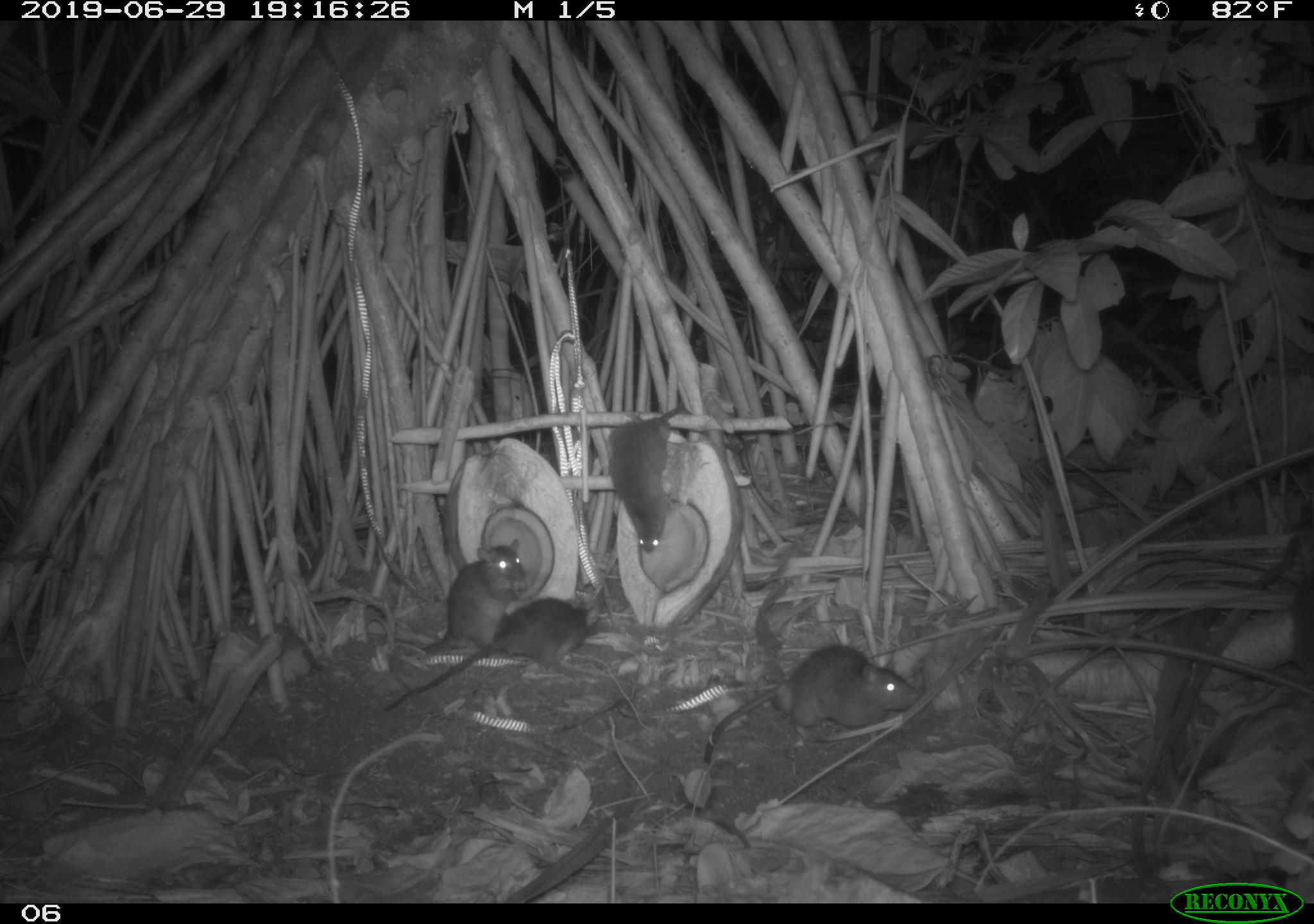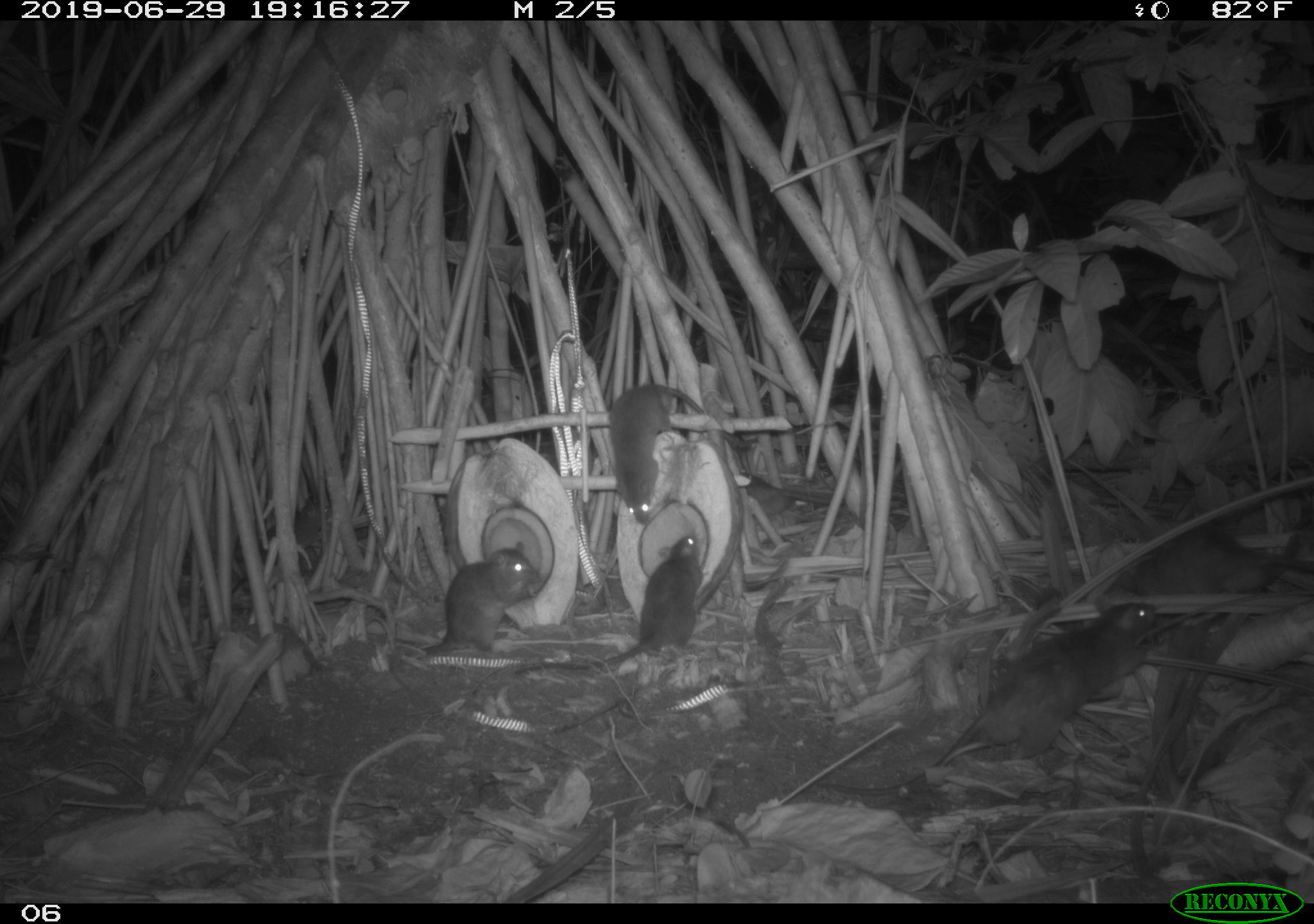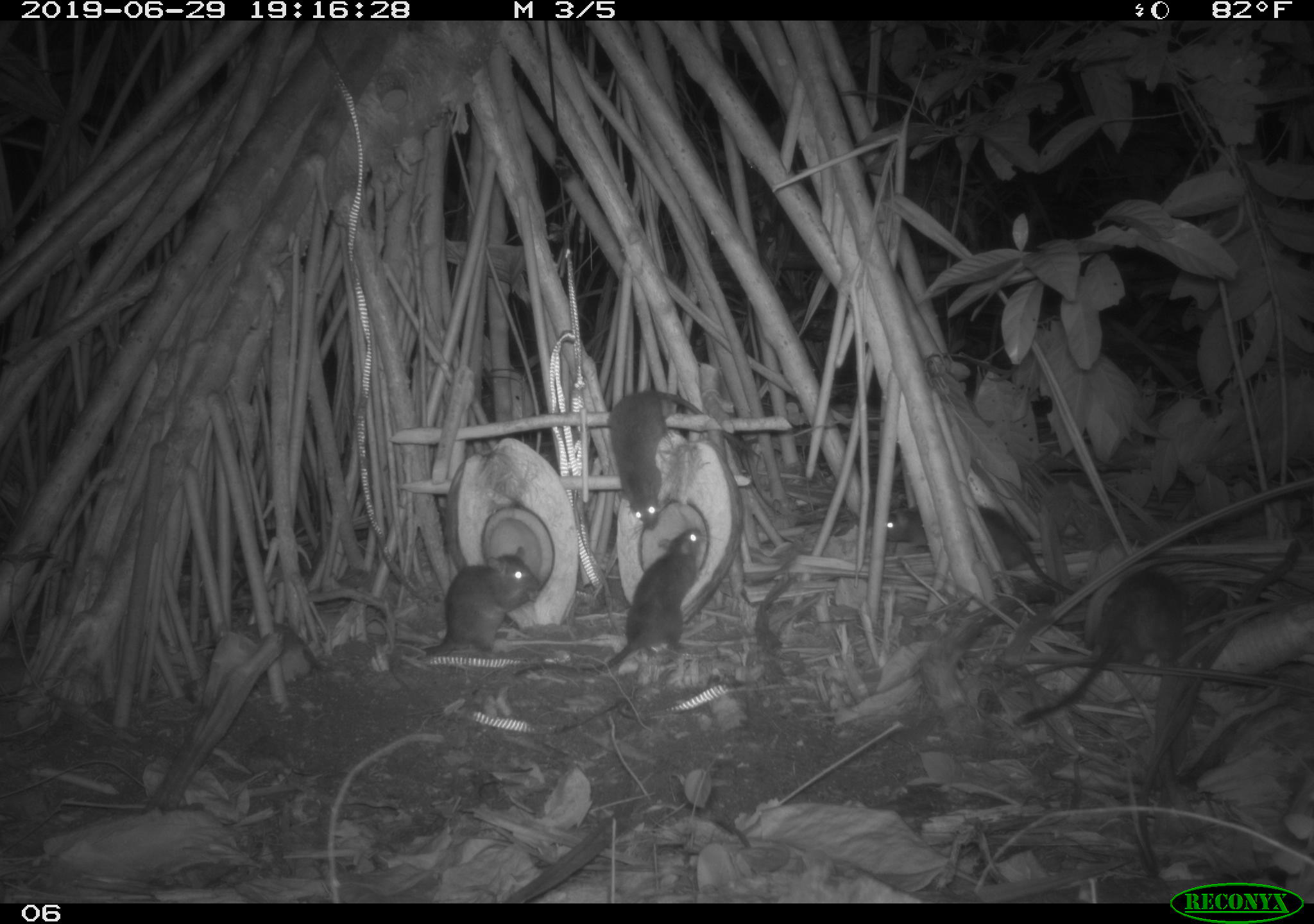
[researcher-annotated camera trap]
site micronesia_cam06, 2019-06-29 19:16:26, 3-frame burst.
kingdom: Animalia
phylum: Chordata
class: Mammalia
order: Rodentia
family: Muridae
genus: Rattus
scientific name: Rattus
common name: rat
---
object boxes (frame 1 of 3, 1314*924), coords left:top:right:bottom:
rat: 696:635:921:771; 379:599:597:718; 418:534:533:664; 611:400:696:556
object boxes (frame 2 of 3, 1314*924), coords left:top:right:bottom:
rat: 820:593:1164:804; 517:531:708:681; 387:542:545:693; 1102:508:1312:619; 604:377:710:534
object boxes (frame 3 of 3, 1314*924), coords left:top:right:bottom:
rat: 1011:563:1208:728; 543:522:711:681; 604:380:765:533; 869:486:1081:601; 415:542:541:667